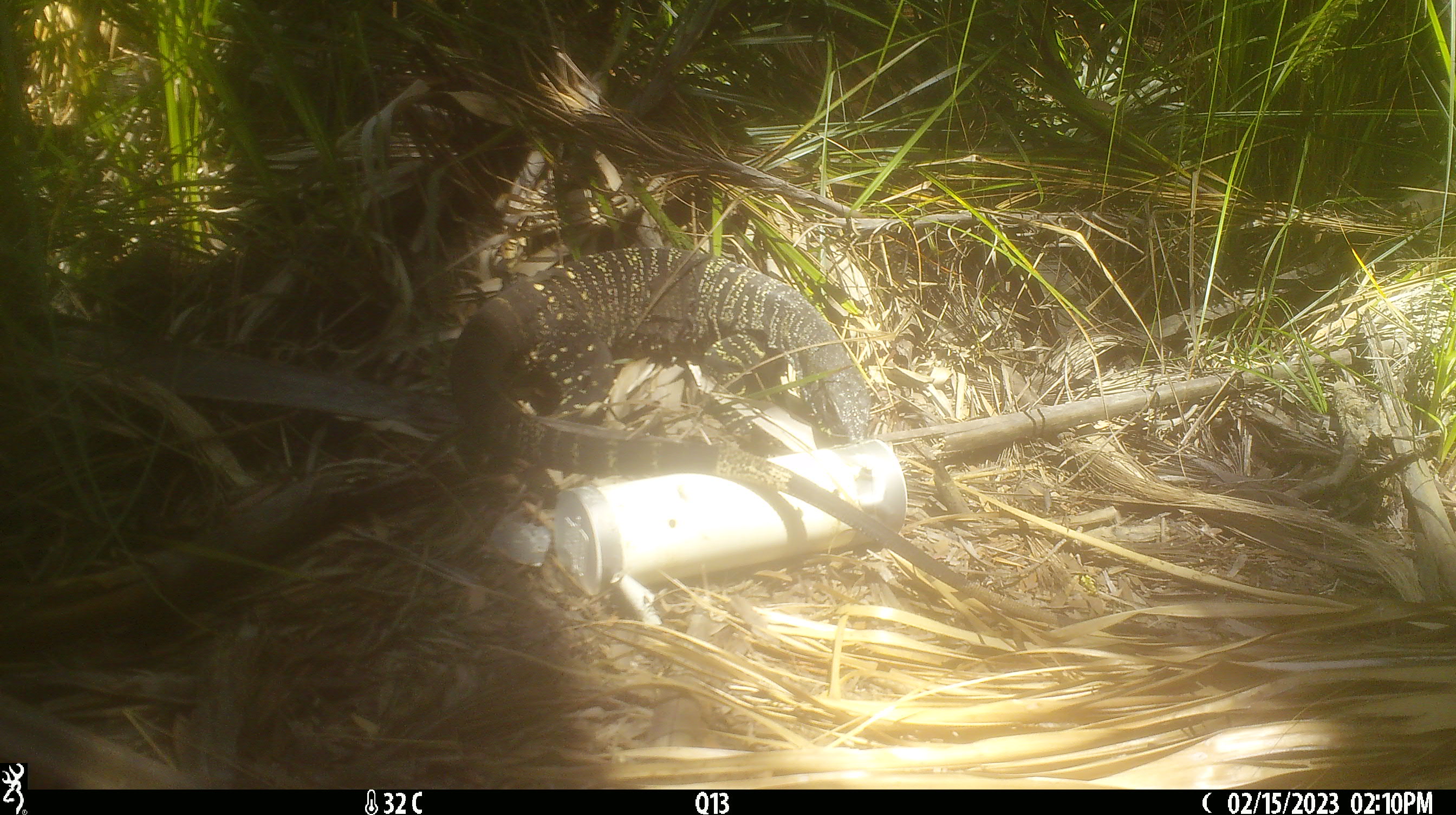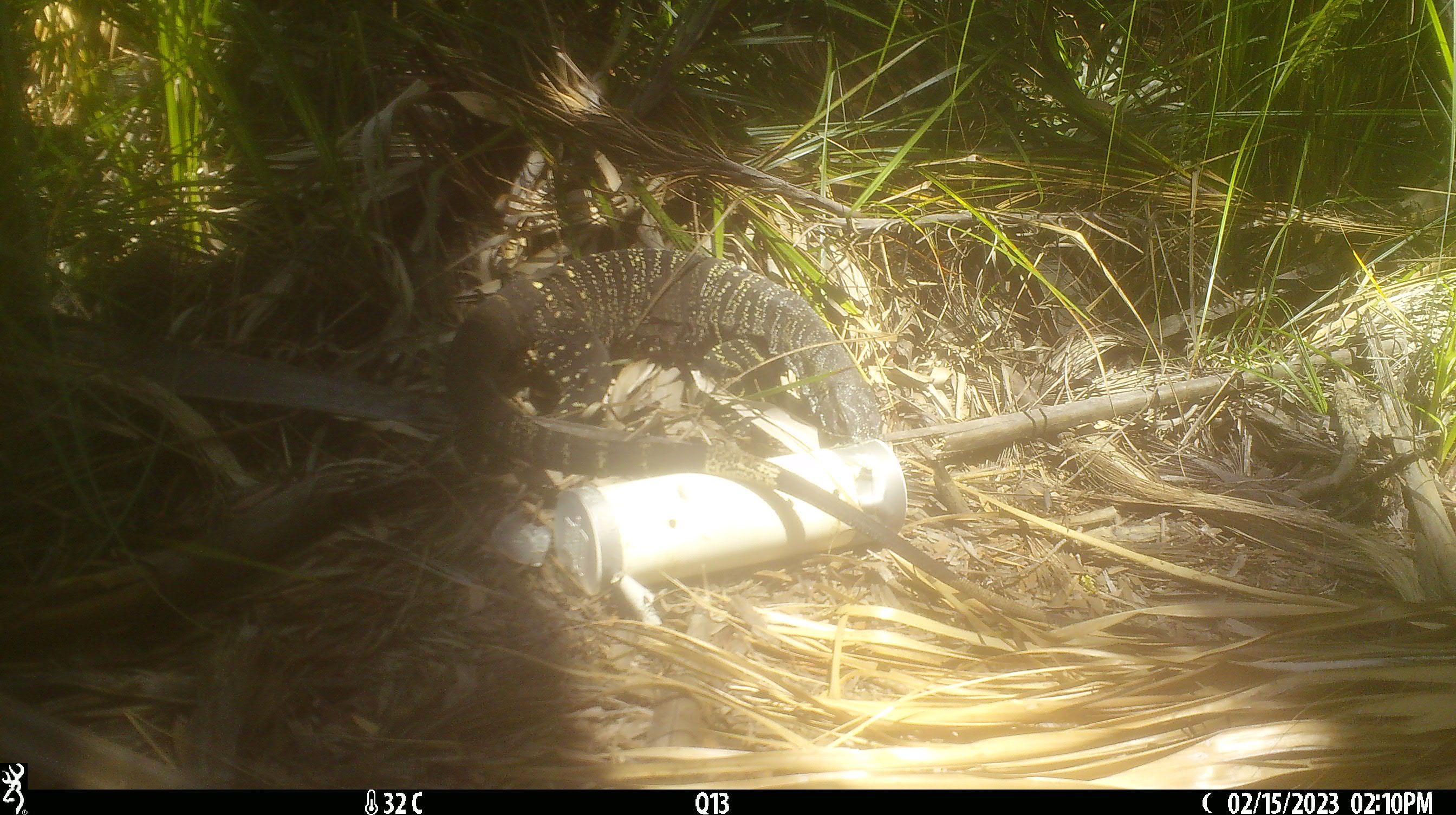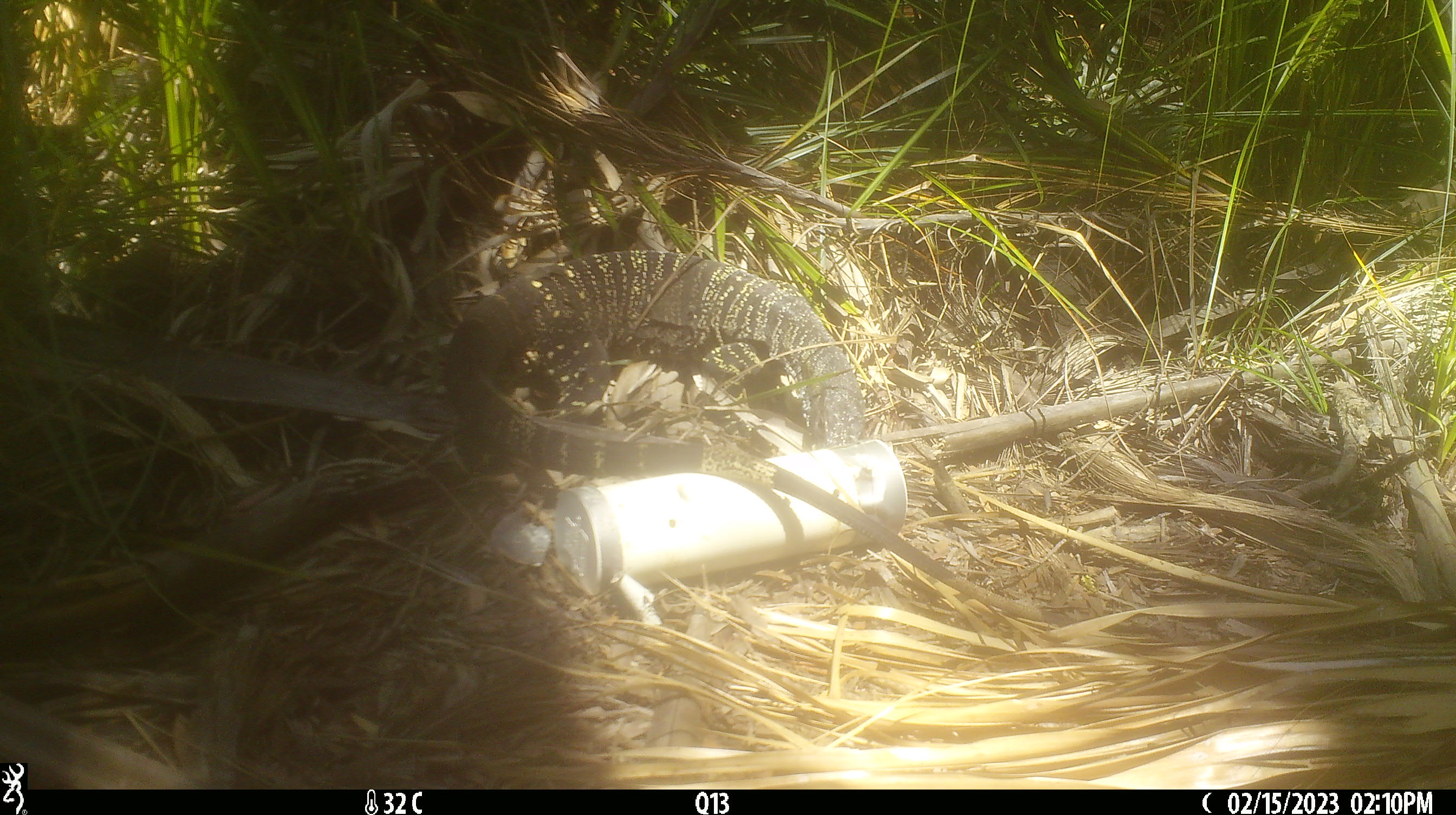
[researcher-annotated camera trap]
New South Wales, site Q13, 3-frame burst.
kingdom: Animalia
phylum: Chordata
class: Reptilia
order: Squamata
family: Varanidae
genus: Varanus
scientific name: Varanus varius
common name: lace monitor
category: goanna